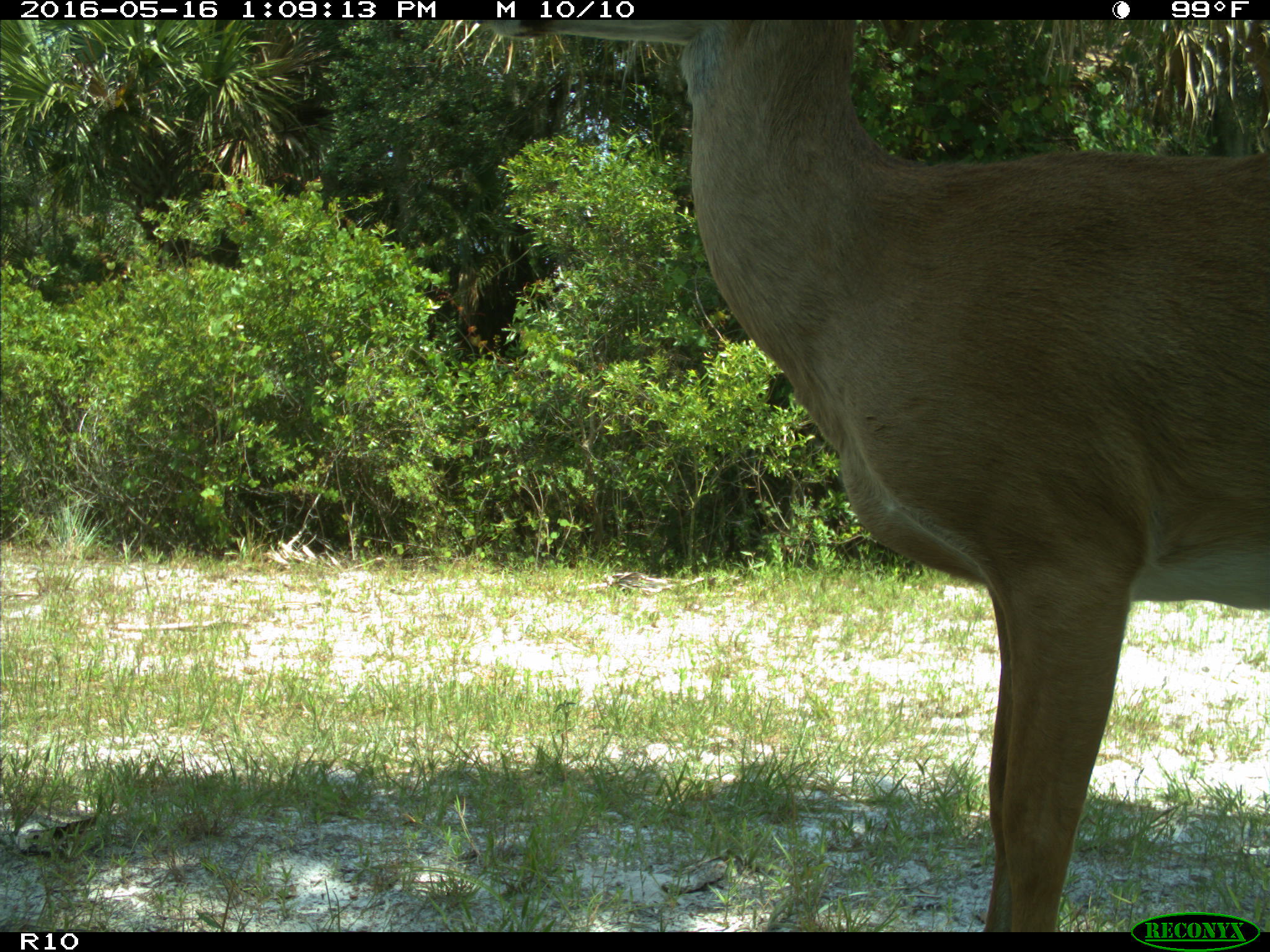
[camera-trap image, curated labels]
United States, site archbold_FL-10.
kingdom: Animalia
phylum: Chordata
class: Mammalia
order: Artiodactyla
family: Cervidae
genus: Odocoileus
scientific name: Odocoileus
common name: deer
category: unidentified deer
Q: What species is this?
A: Unidentified deer (deer) (Odocoileus).